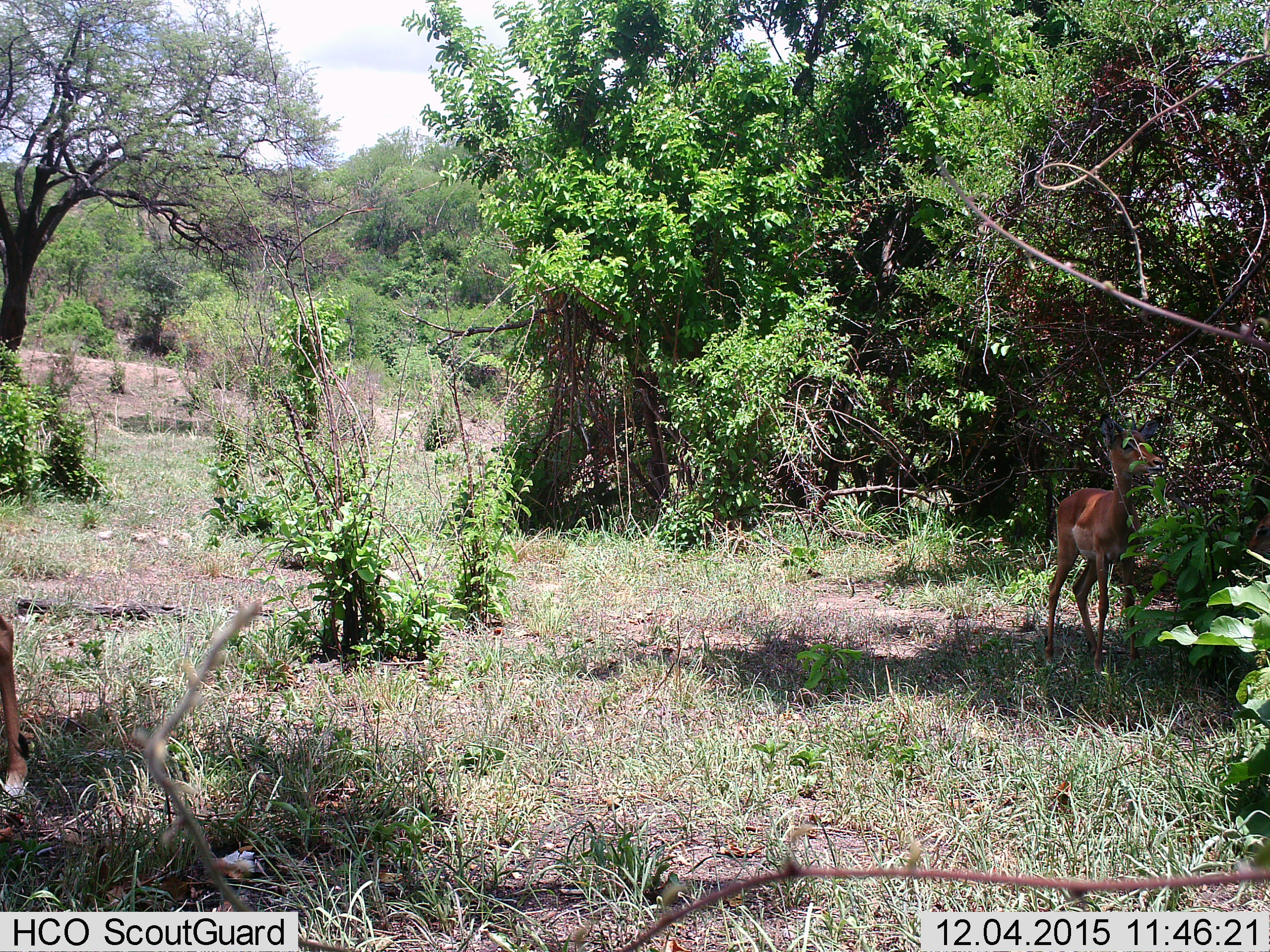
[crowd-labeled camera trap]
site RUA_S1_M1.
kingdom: Animalia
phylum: Chordata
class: Mammalia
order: Artiodactyla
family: Bovidae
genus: Aepyceros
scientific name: Aepyceros melampus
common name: impala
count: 2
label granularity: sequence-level